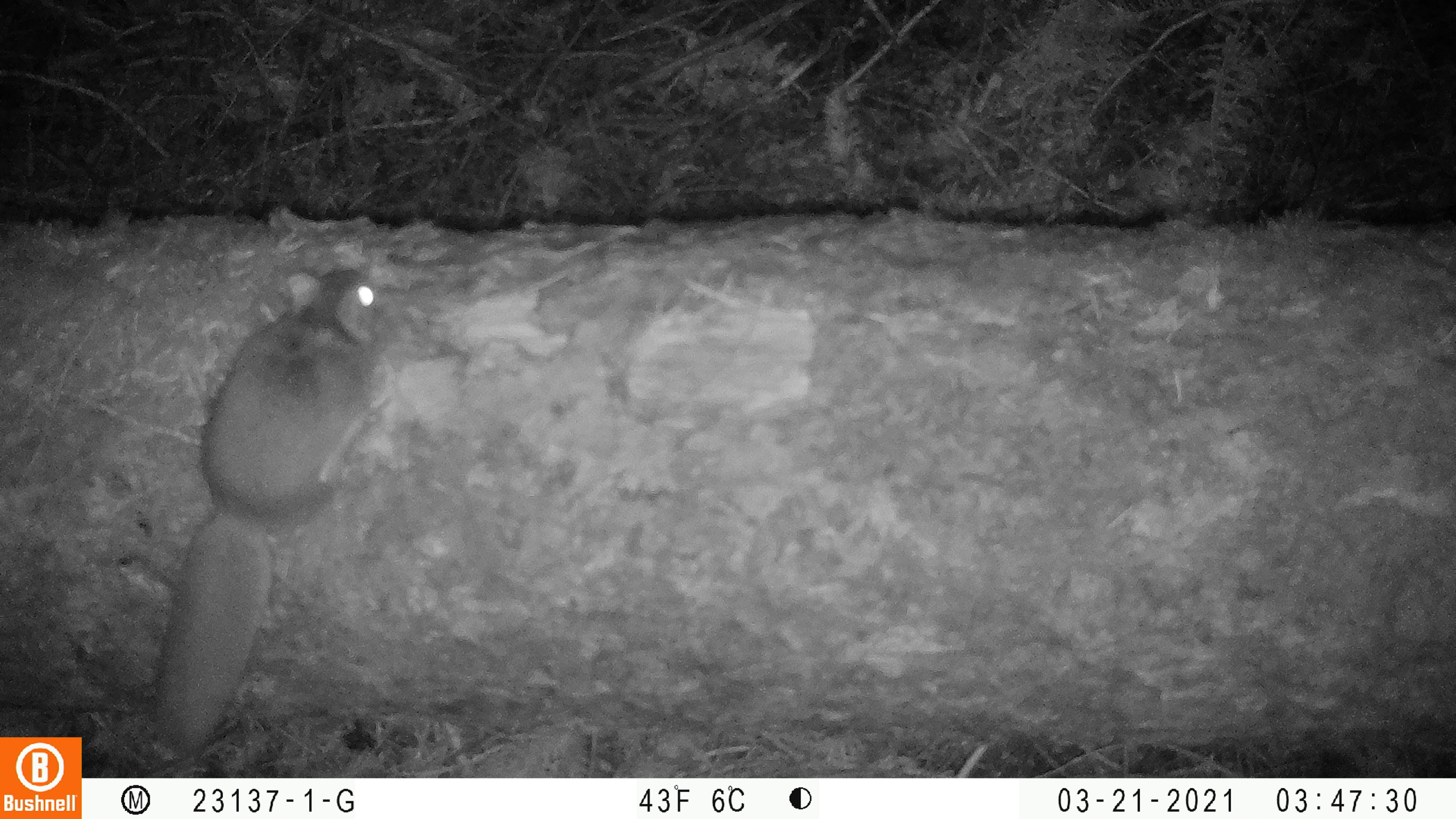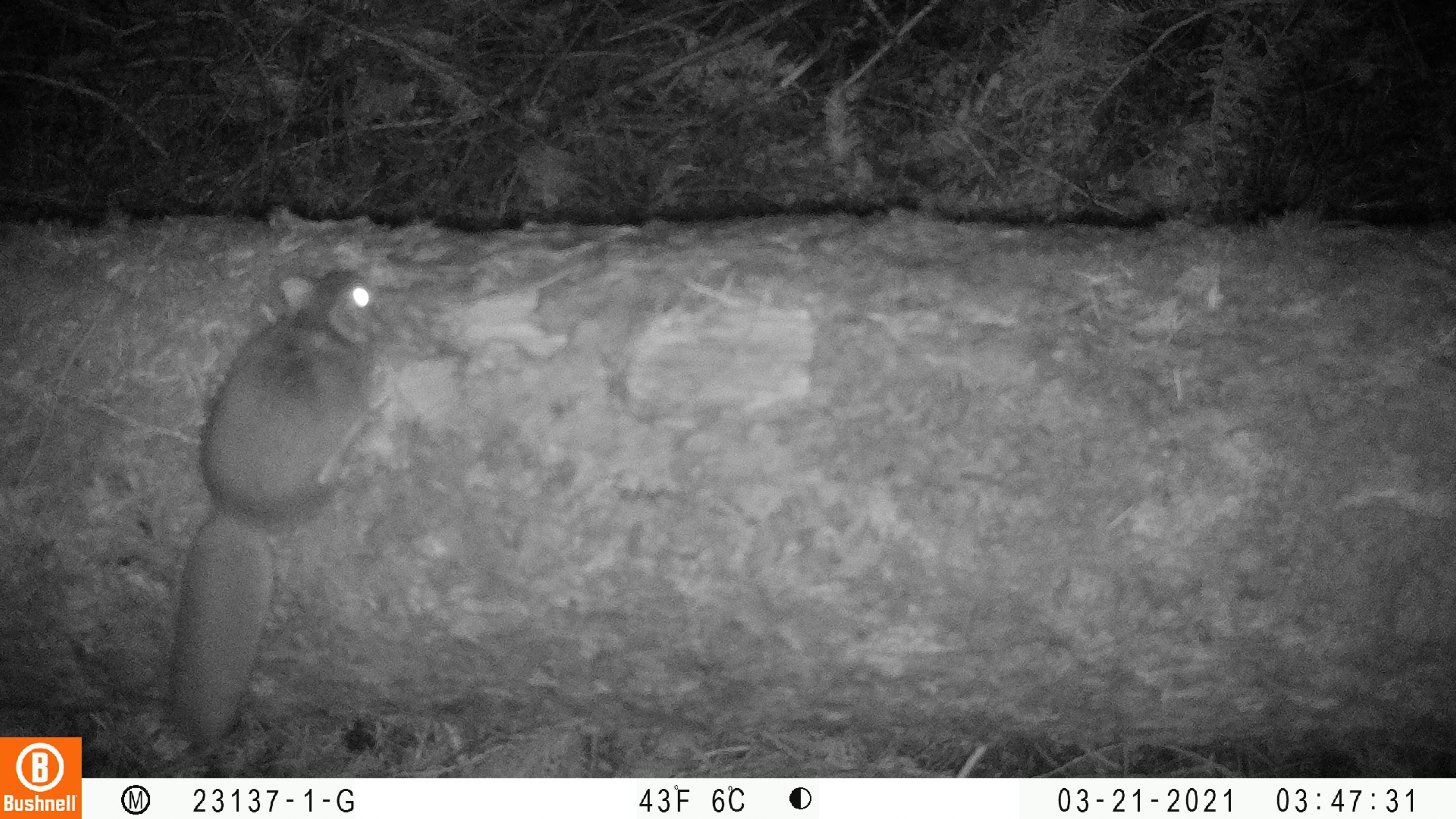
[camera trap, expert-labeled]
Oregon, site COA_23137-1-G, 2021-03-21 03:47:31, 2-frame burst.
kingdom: Animalia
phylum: Chordata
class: Mammalia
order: Rodentia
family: Sciuridae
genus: Glaucomys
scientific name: Glaucomys oregonensis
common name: humboldt's flying squirrel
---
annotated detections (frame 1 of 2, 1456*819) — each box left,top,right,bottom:
humboldt's flying squirrel: 151,260,381,755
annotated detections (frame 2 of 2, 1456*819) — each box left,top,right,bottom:
humboldt's flying squirrel: 170,261,401,746